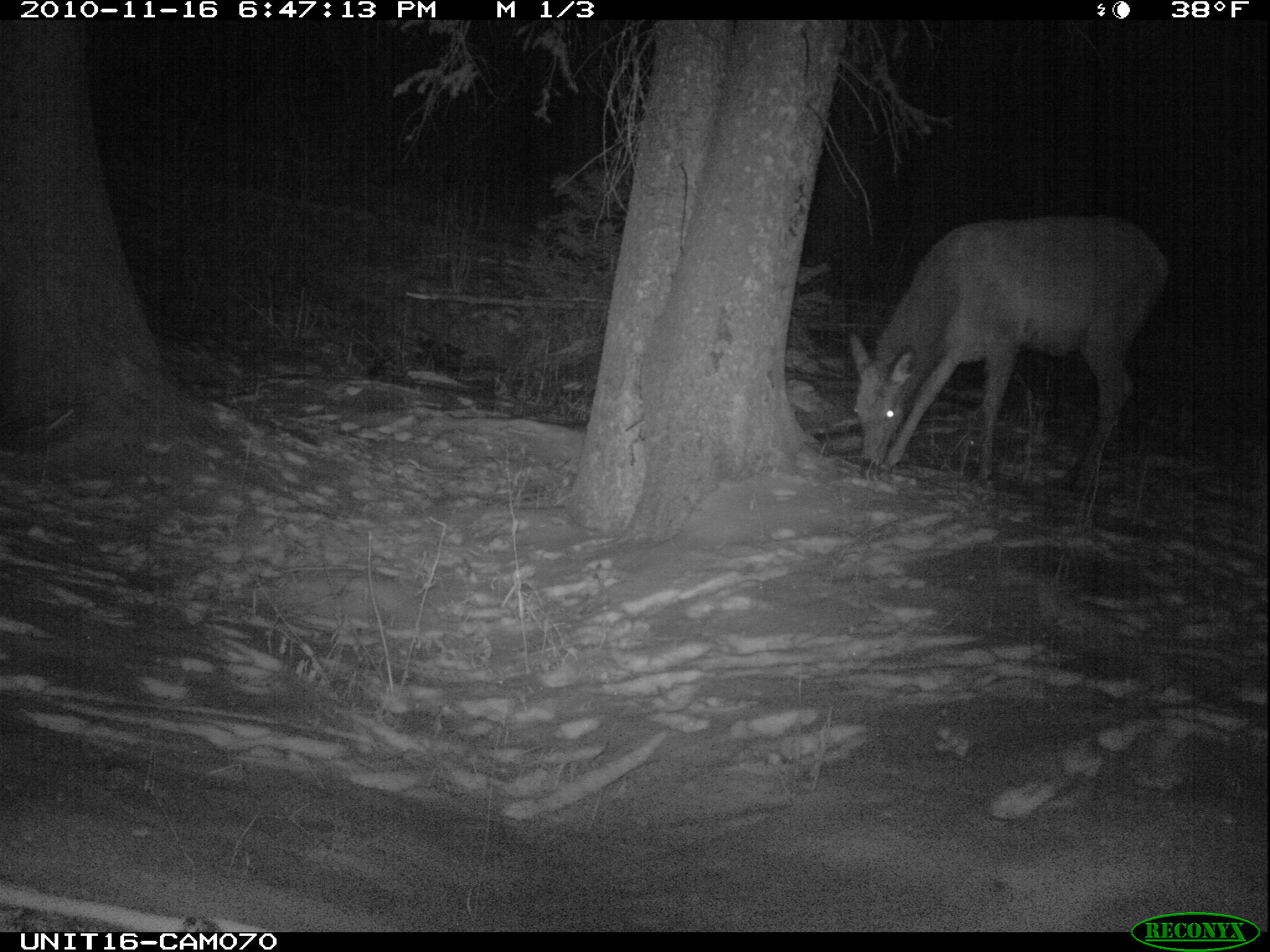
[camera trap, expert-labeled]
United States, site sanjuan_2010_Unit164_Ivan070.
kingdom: Animalia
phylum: Chordata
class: Mammalia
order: Artiodactyla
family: Cervidae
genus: Cervus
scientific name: Cervus elaphus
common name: red deer